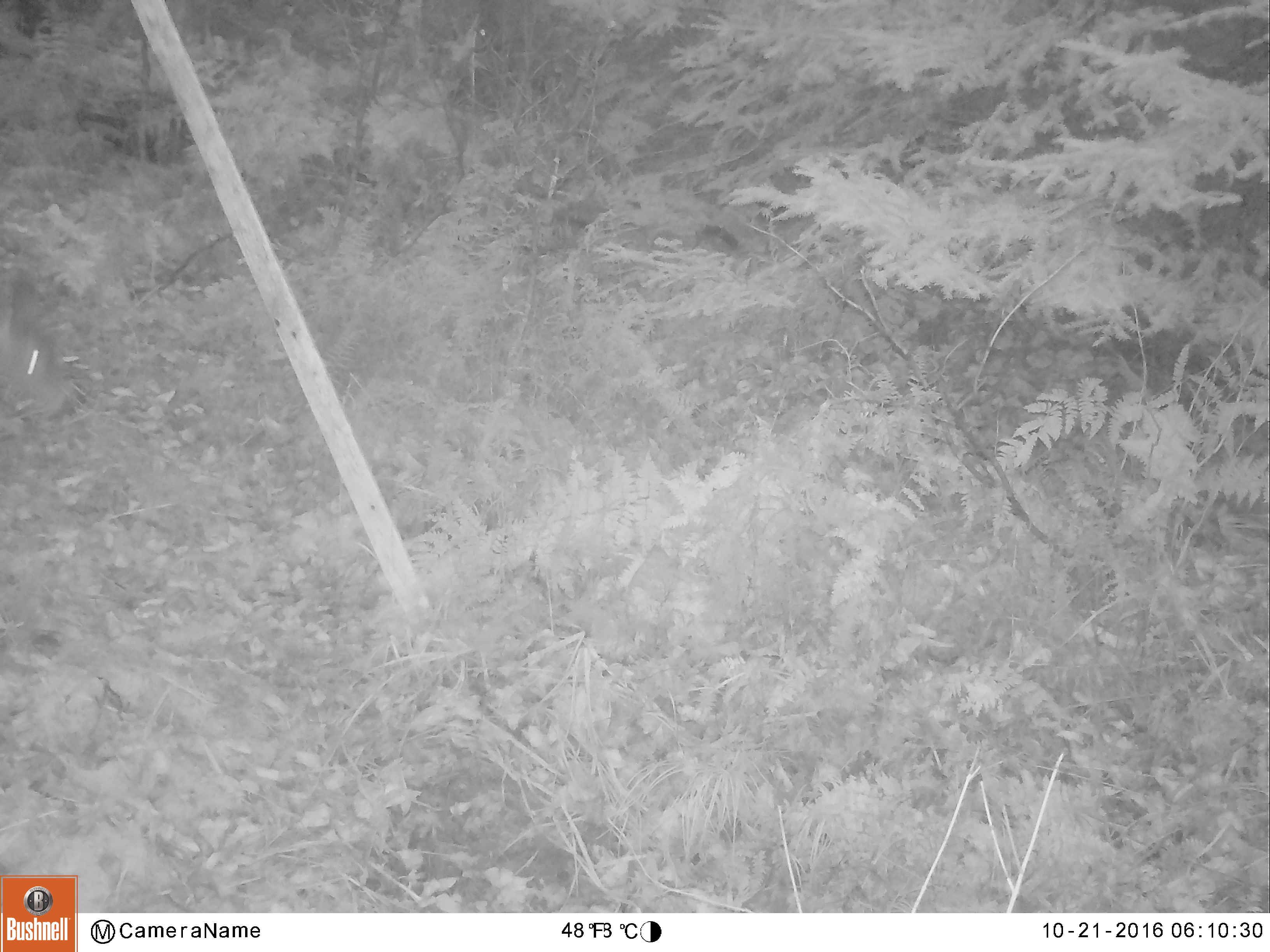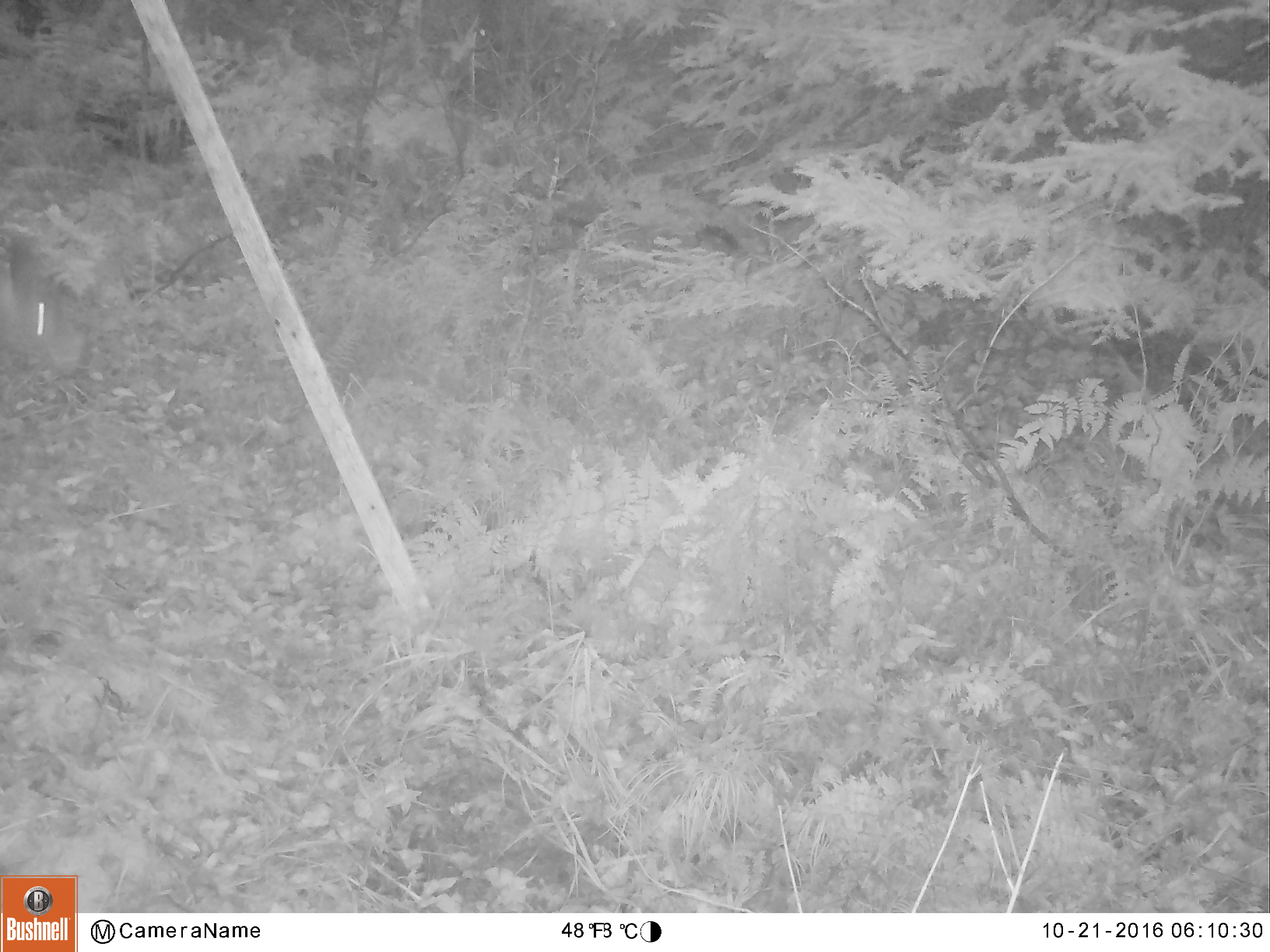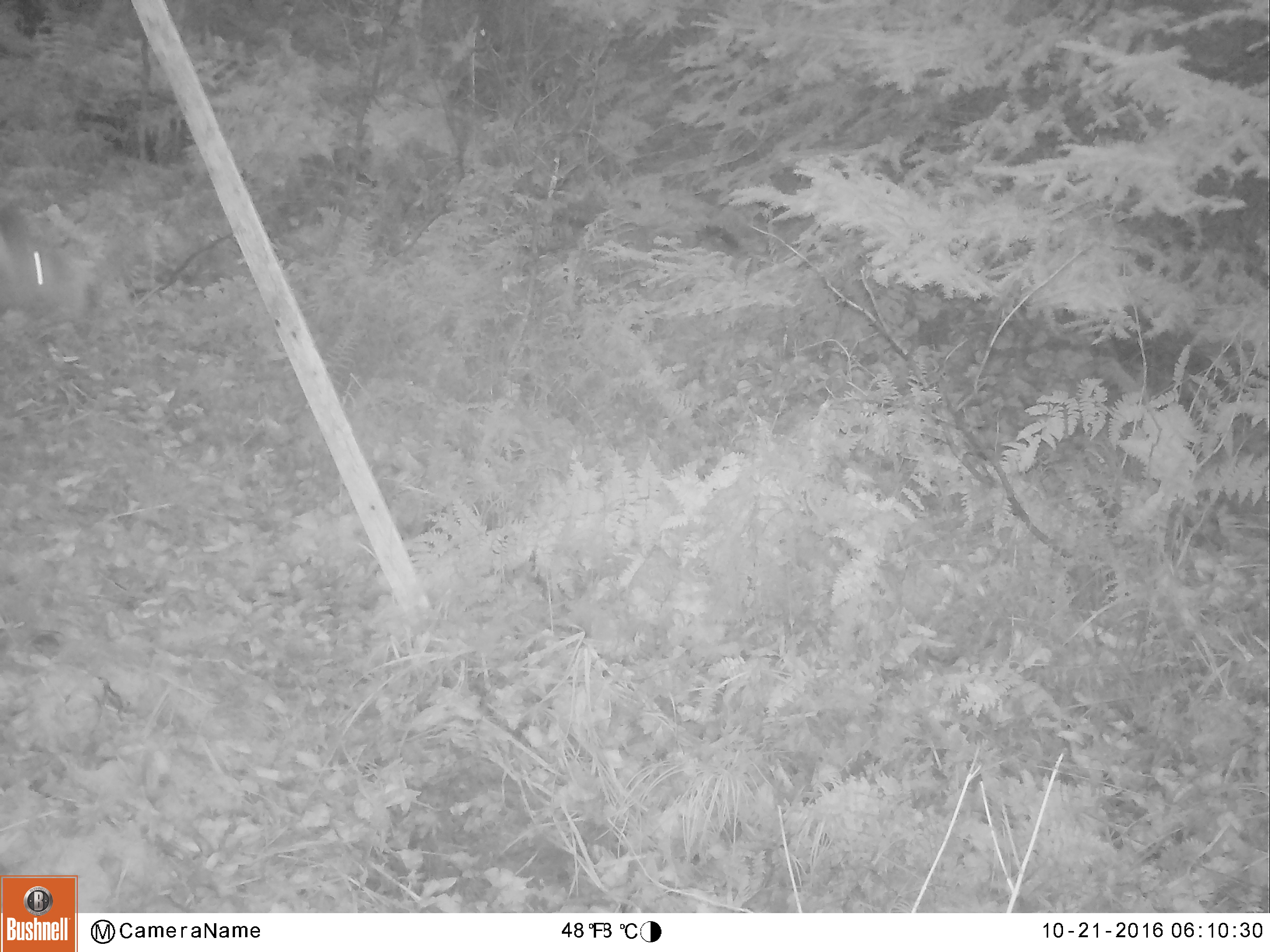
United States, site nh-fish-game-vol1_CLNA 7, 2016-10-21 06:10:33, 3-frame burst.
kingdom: Animalia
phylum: Chordata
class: Mammalia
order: Artiodactyla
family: Cervidae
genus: Odocoileus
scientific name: Odocoileus virginianus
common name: white-tailed deer